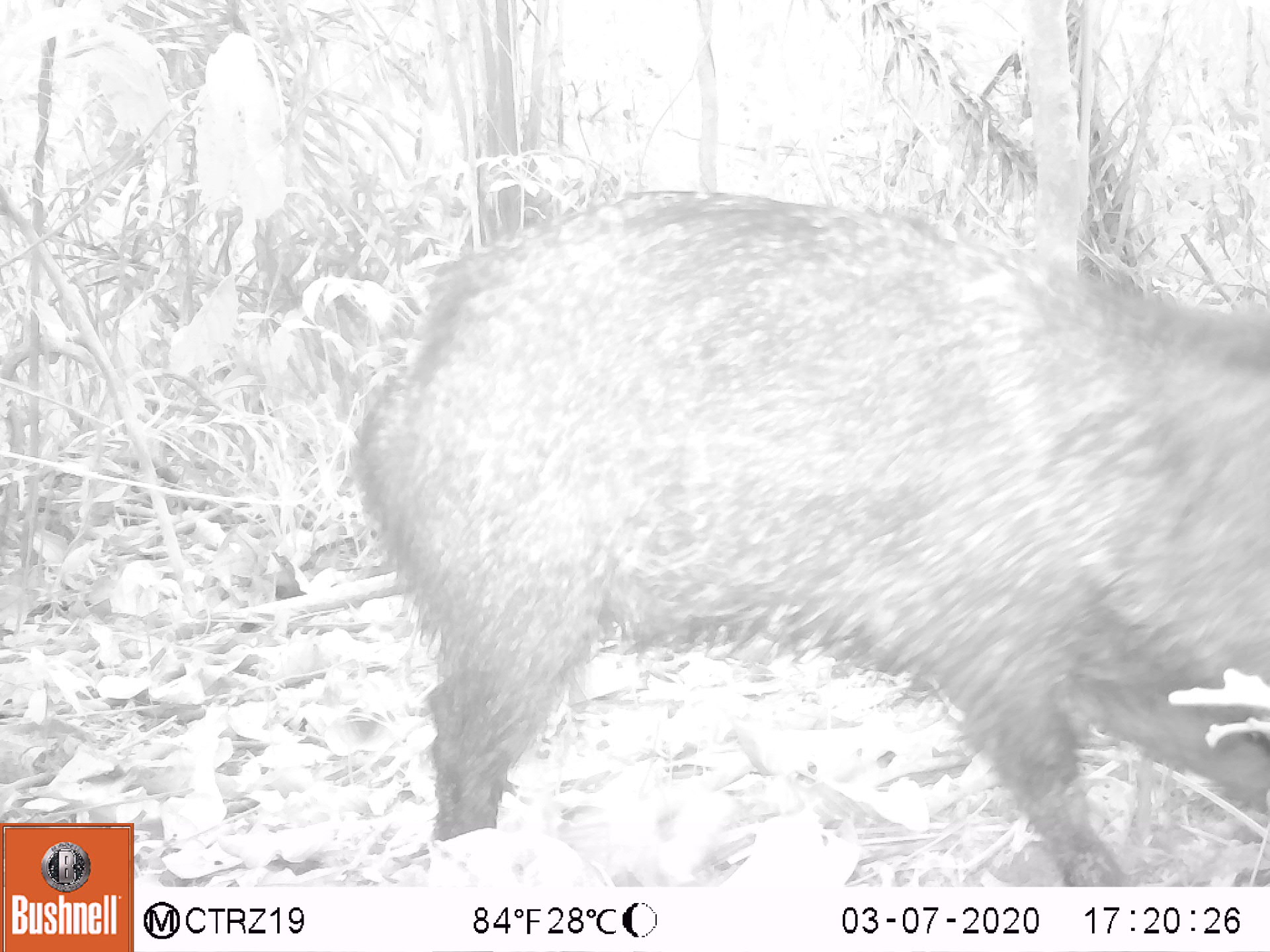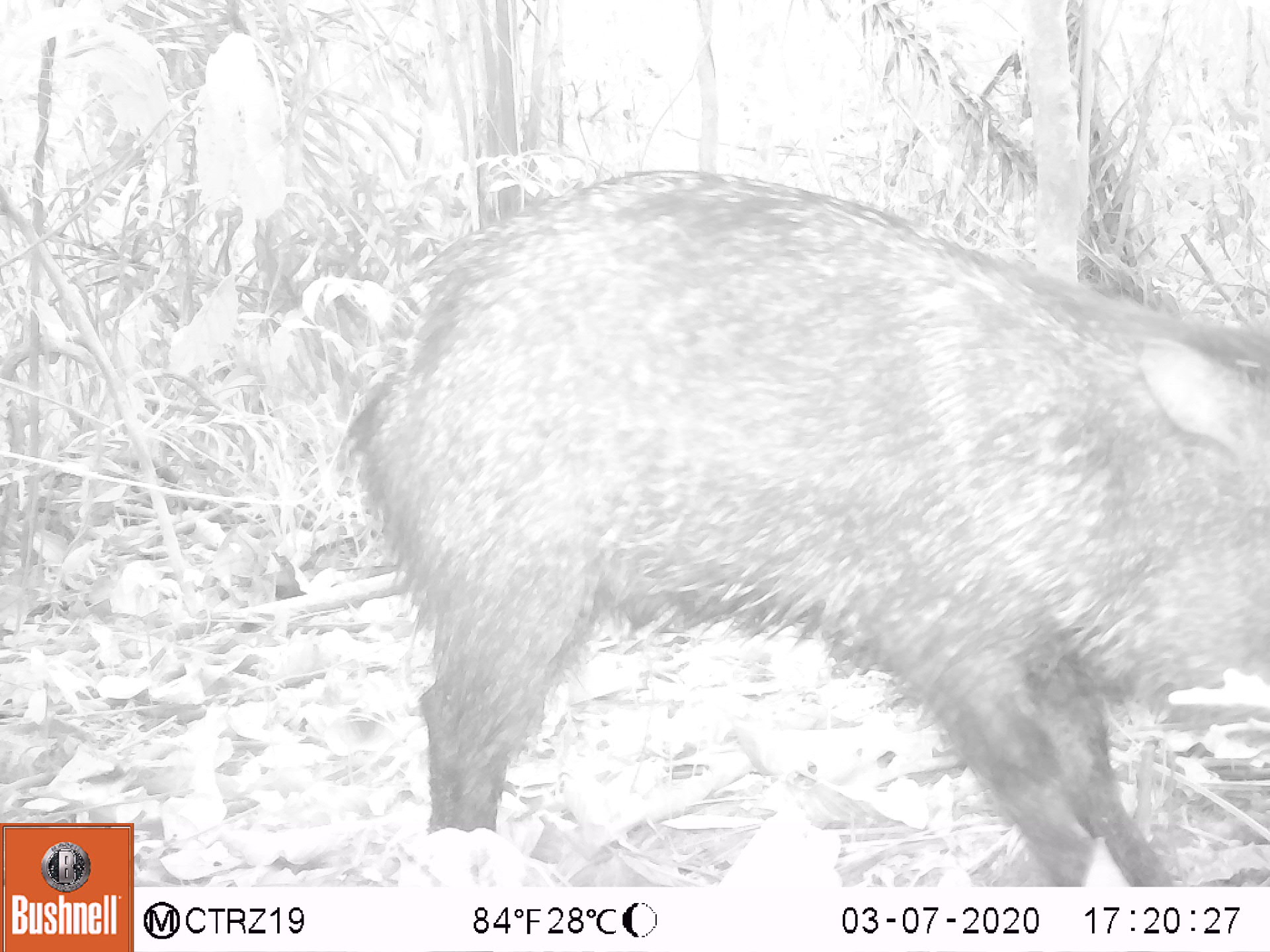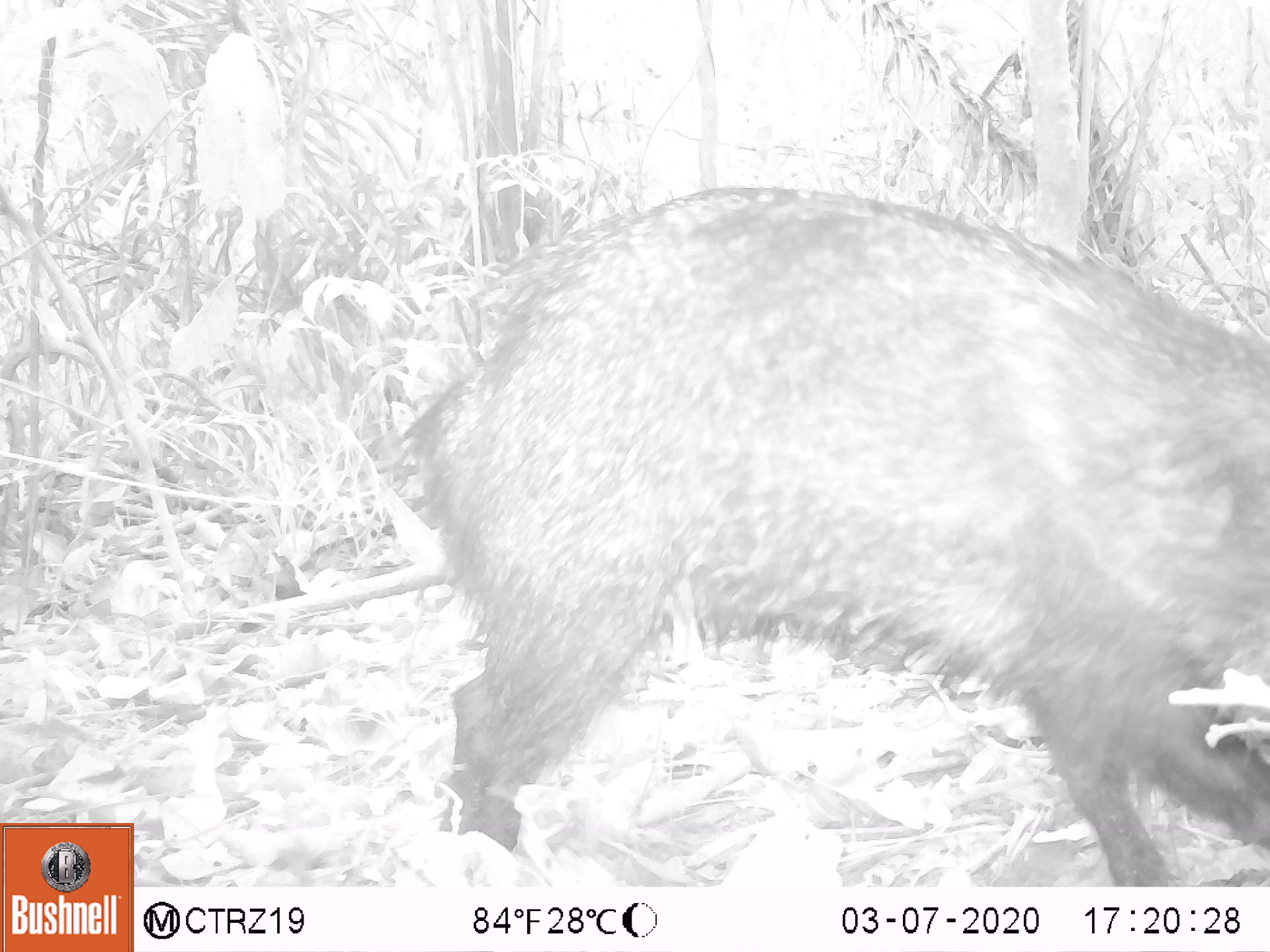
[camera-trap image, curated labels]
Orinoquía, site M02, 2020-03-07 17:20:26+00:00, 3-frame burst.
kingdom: Animalia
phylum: Chordata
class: Mammalia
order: Artiodactyla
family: Tayassuidae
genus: Pecari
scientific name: Pecari tajacu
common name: collared peccary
Collared peccary (Pecari tajacu).